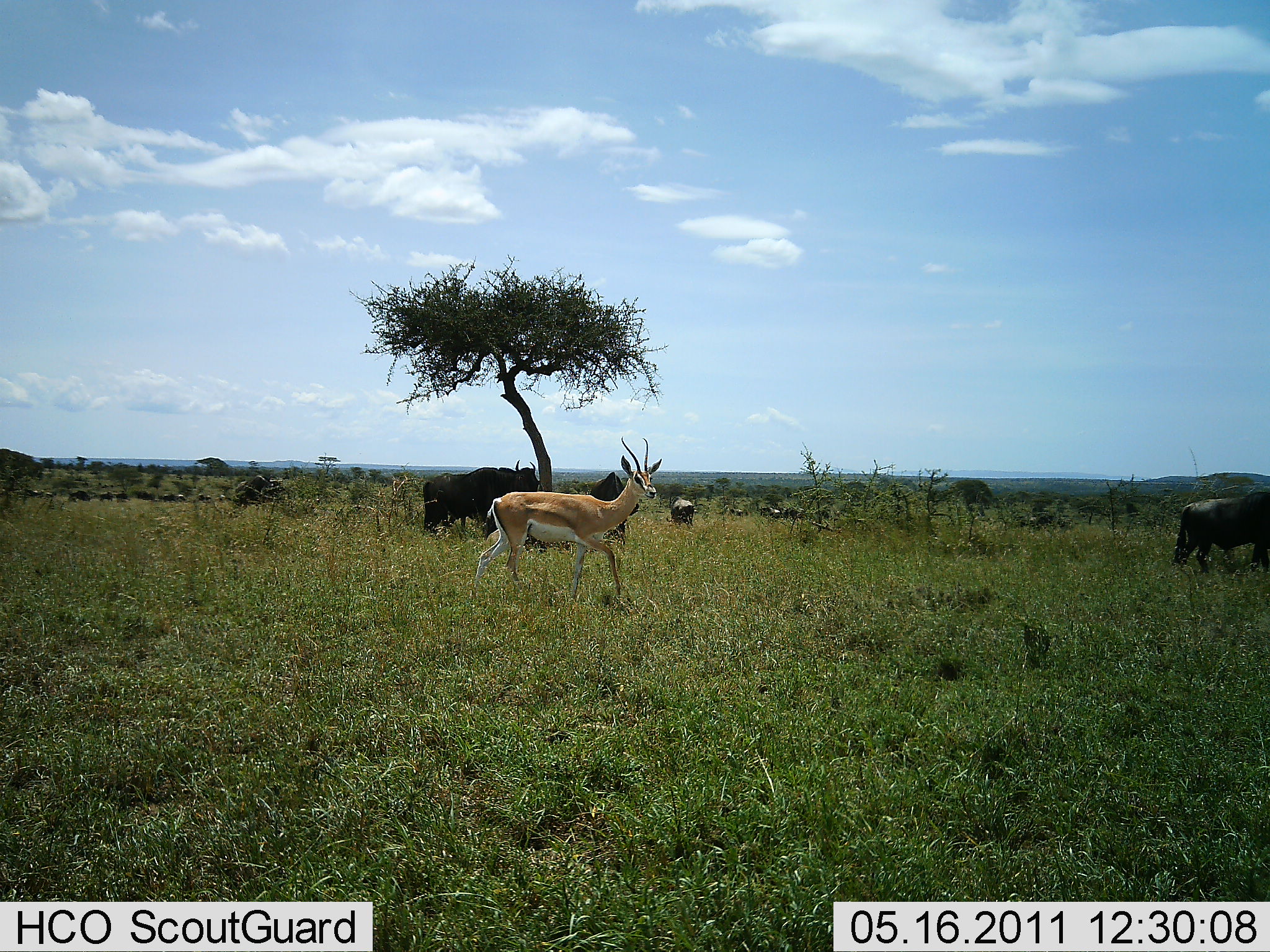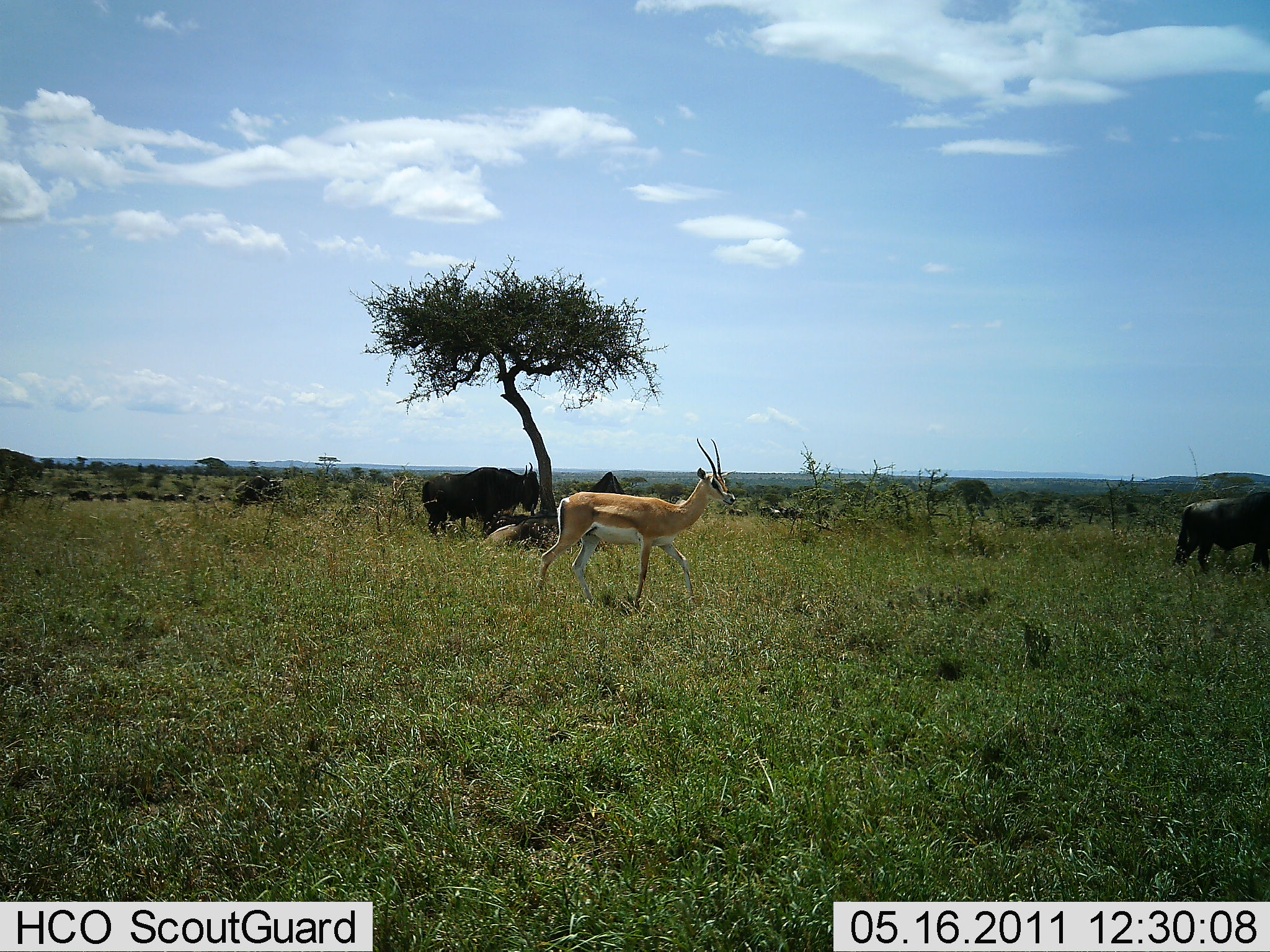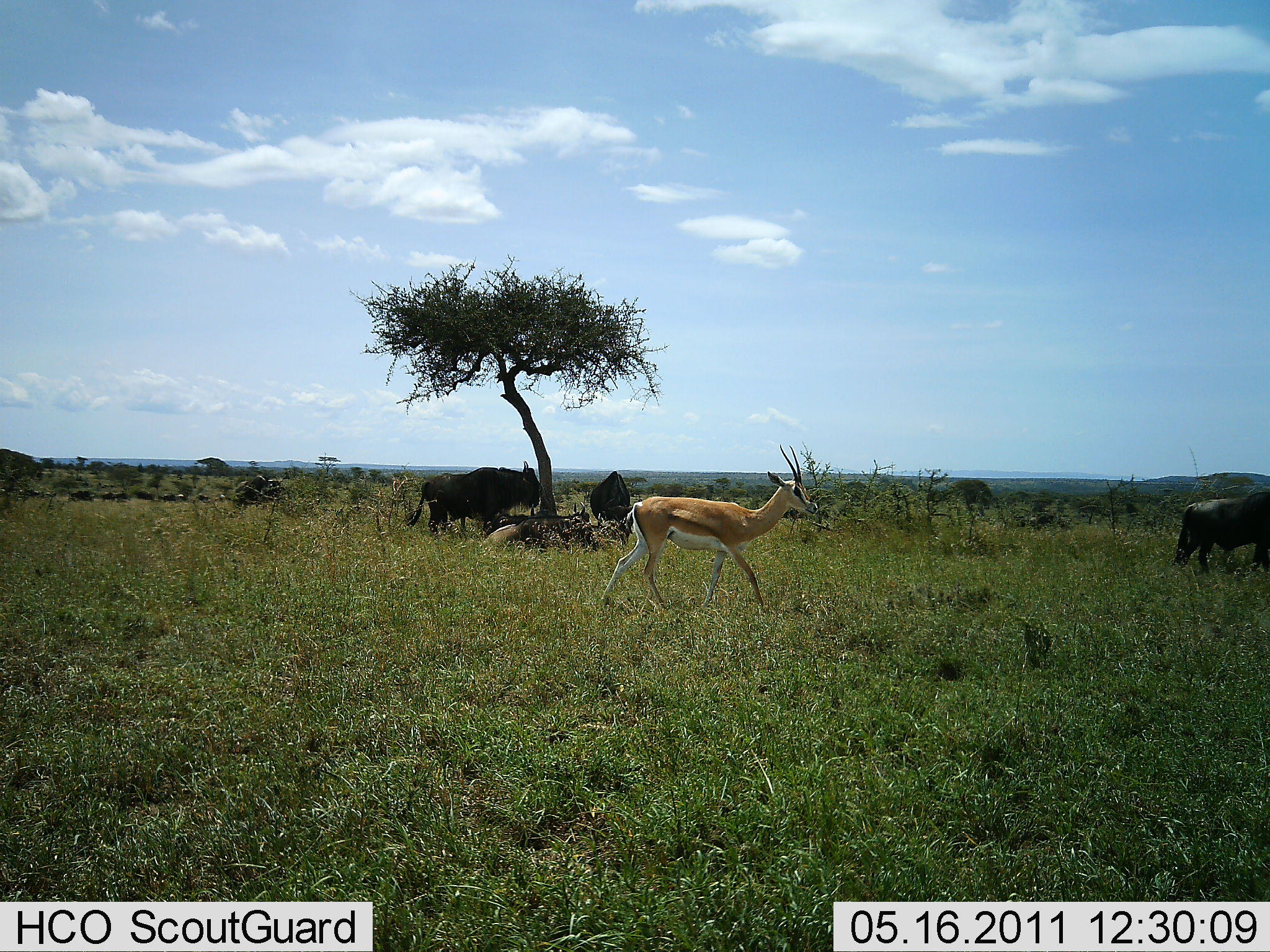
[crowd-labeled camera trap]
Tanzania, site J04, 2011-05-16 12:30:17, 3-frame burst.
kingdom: Animalia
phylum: Chordata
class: Mammalia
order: Artiodactyla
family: Bovidae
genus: Nanger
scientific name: Nanger granti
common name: grant's gazelle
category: gazellegrants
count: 1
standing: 12%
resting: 0%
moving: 92%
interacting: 0%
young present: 0%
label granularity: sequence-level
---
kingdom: Animalia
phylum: Chordata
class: Mammalia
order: Artiodactyla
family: Bovidae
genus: Connochaetes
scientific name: Connochaetes taurinus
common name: blue wildebeest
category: wildebeest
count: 4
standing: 83%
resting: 42%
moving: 0%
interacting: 0%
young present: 0%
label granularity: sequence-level